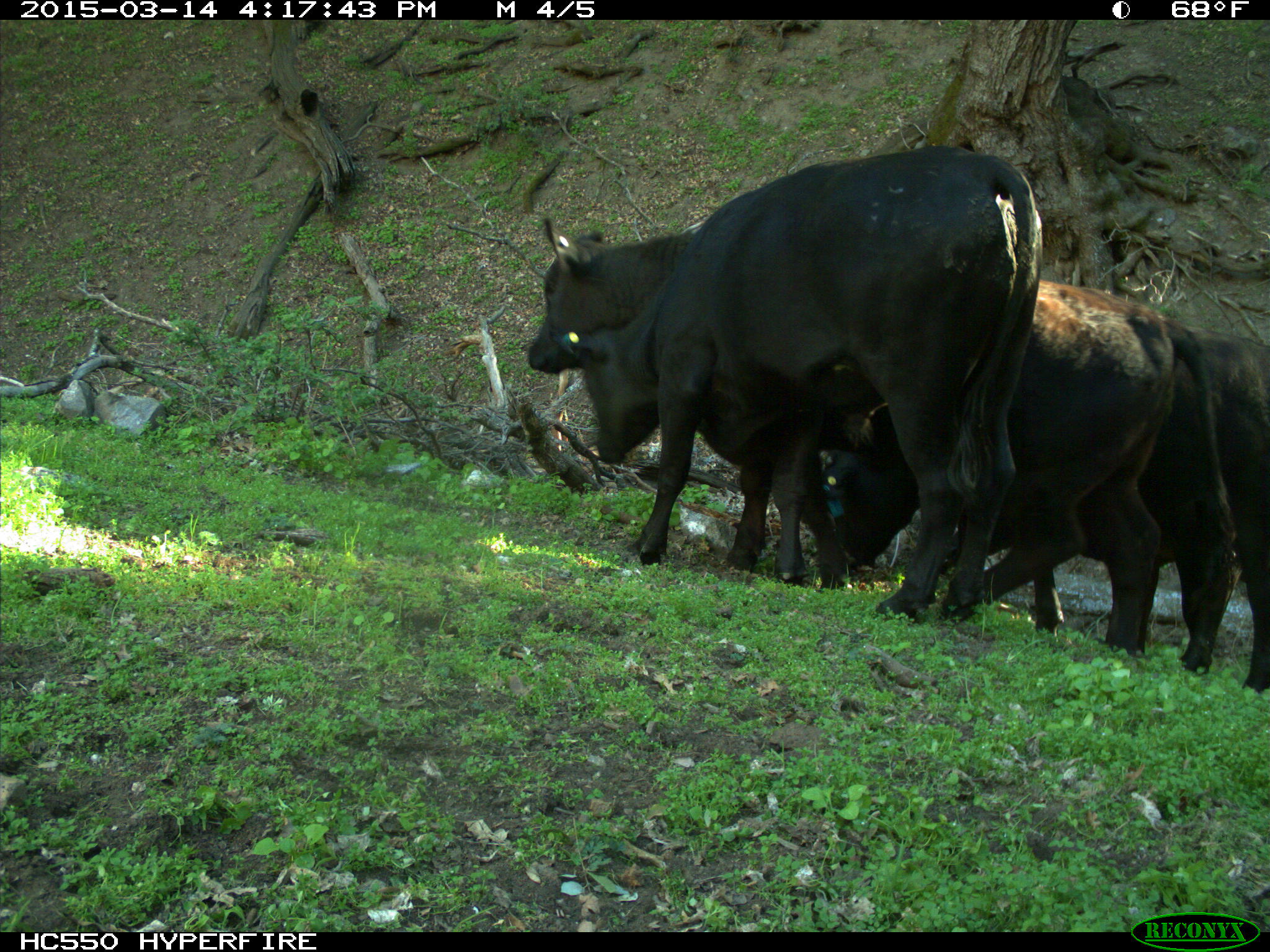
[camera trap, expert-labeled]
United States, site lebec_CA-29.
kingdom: Animalia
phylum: Chordata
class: Mammalia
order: Artiodactyla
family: Bovidae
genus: Bos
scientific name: Bos taurus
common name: domestic cow